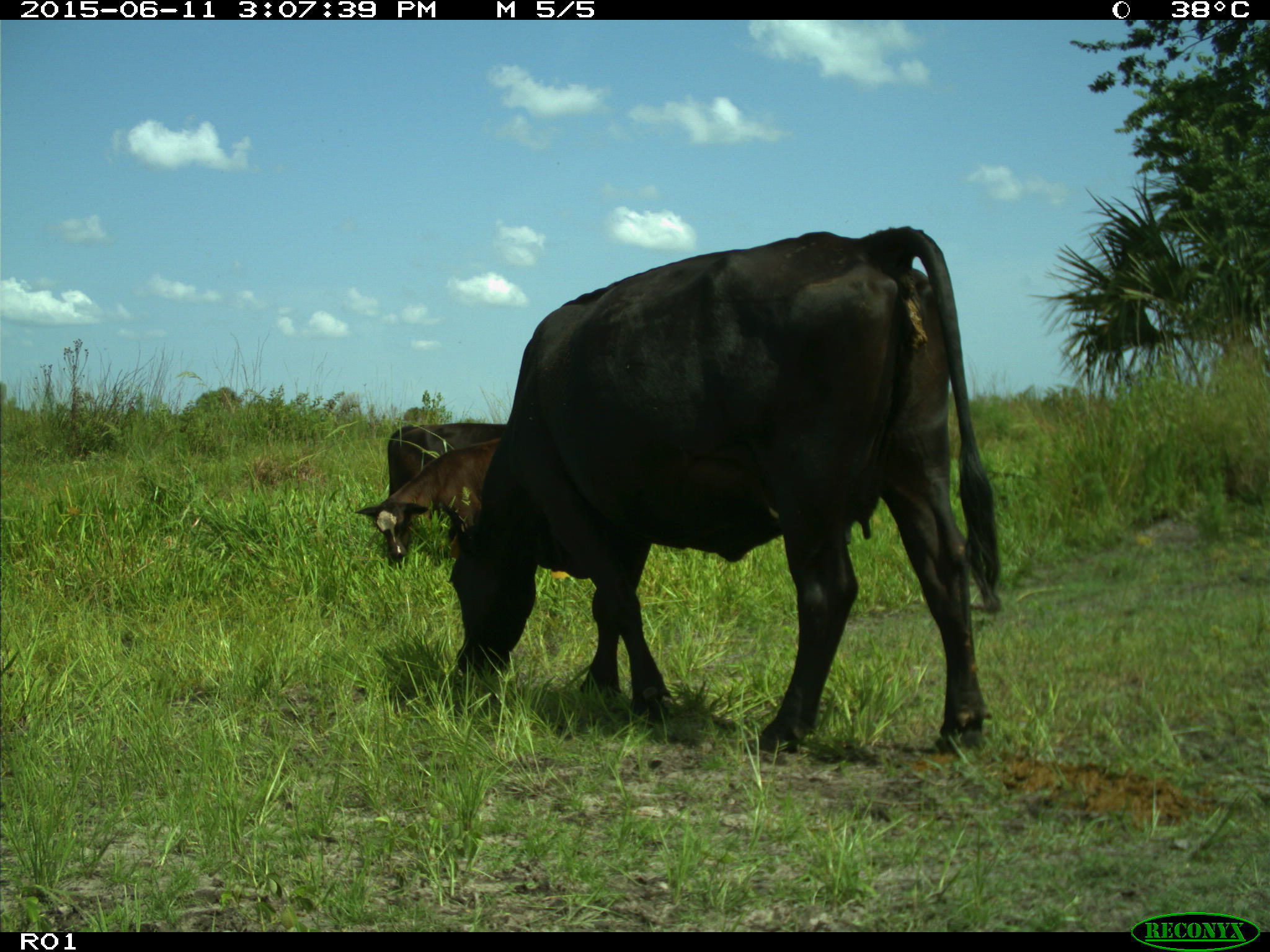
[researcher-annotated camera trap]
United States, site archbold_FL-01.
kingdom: Animalia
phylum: Chordata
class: Mammalia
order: Artiodactyla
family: Bovidae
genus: Bos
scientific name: Bos taurus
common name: domestic cow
Bos taurus (domestic cow).